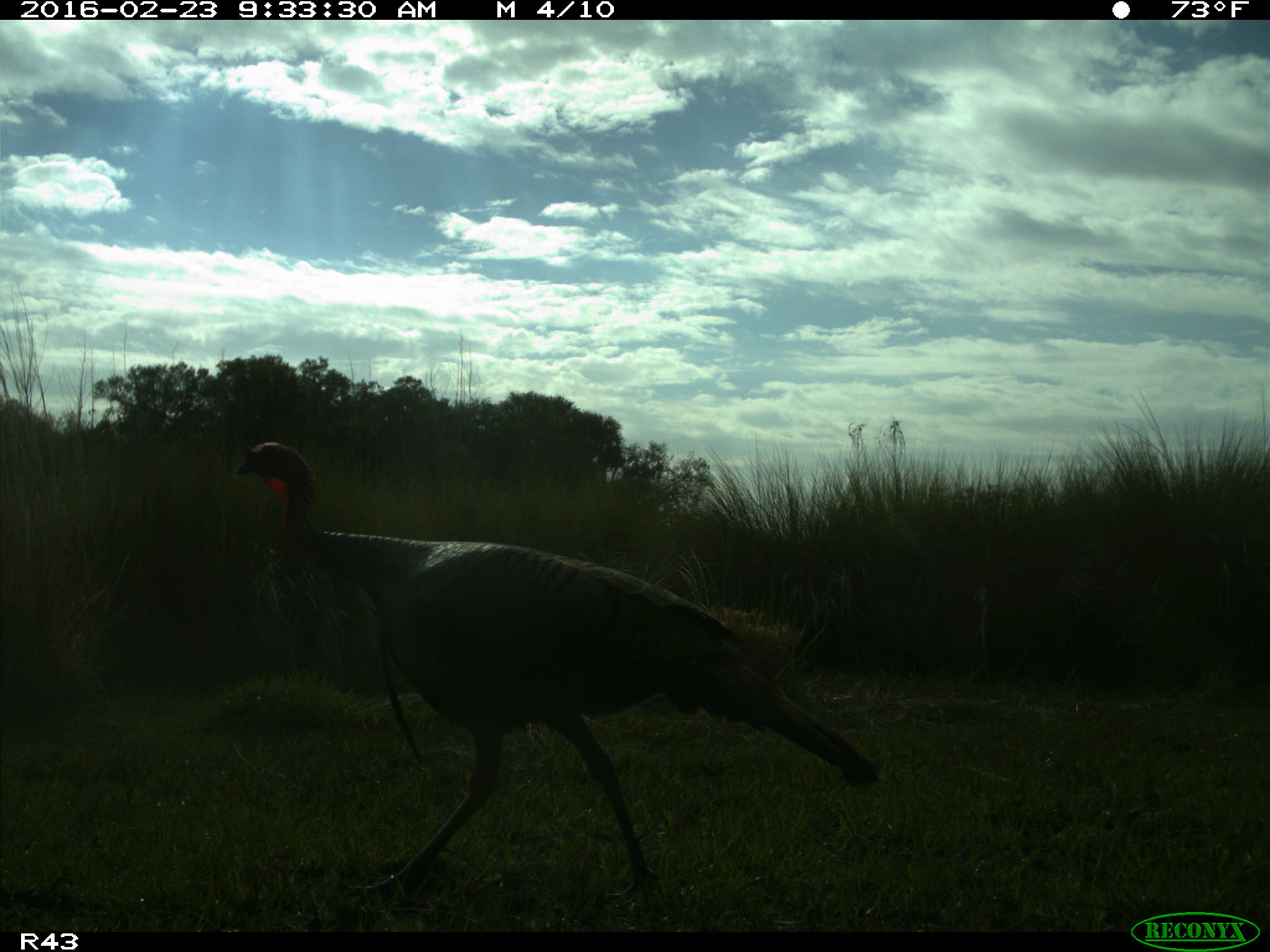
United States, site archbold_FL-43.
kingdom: Animalia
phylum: Chordata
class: Aves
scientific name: Aves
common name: birds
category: unidentified bird